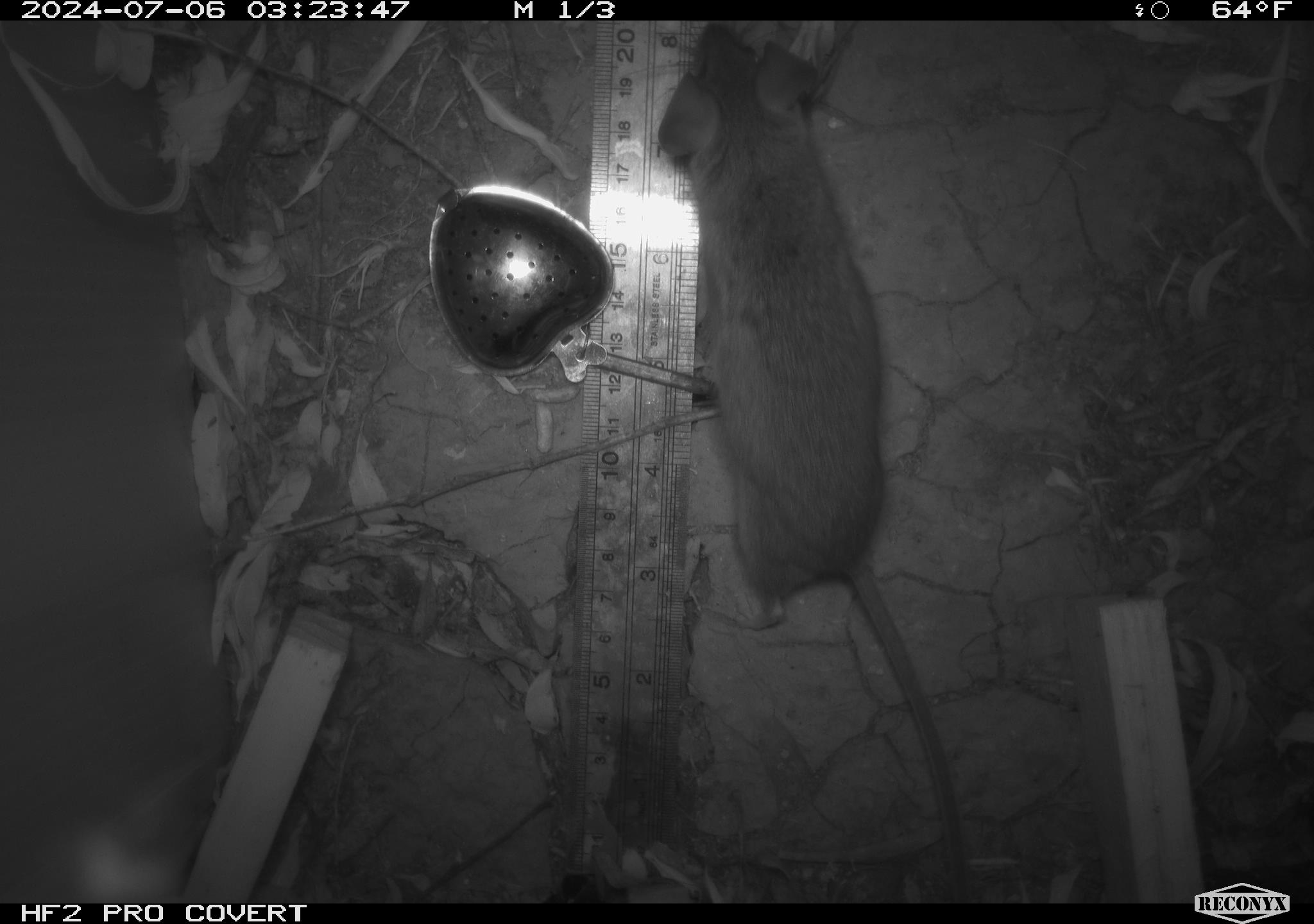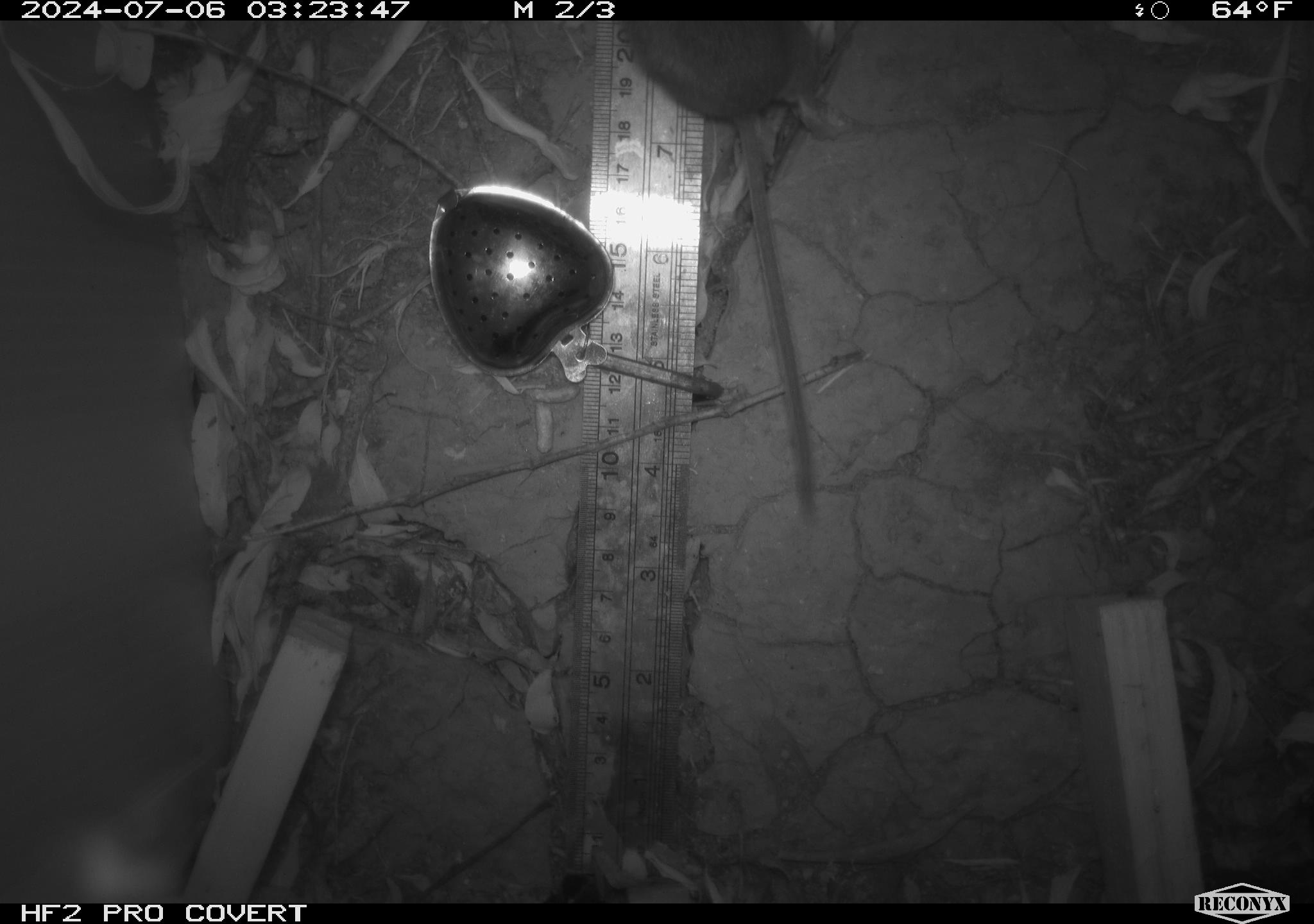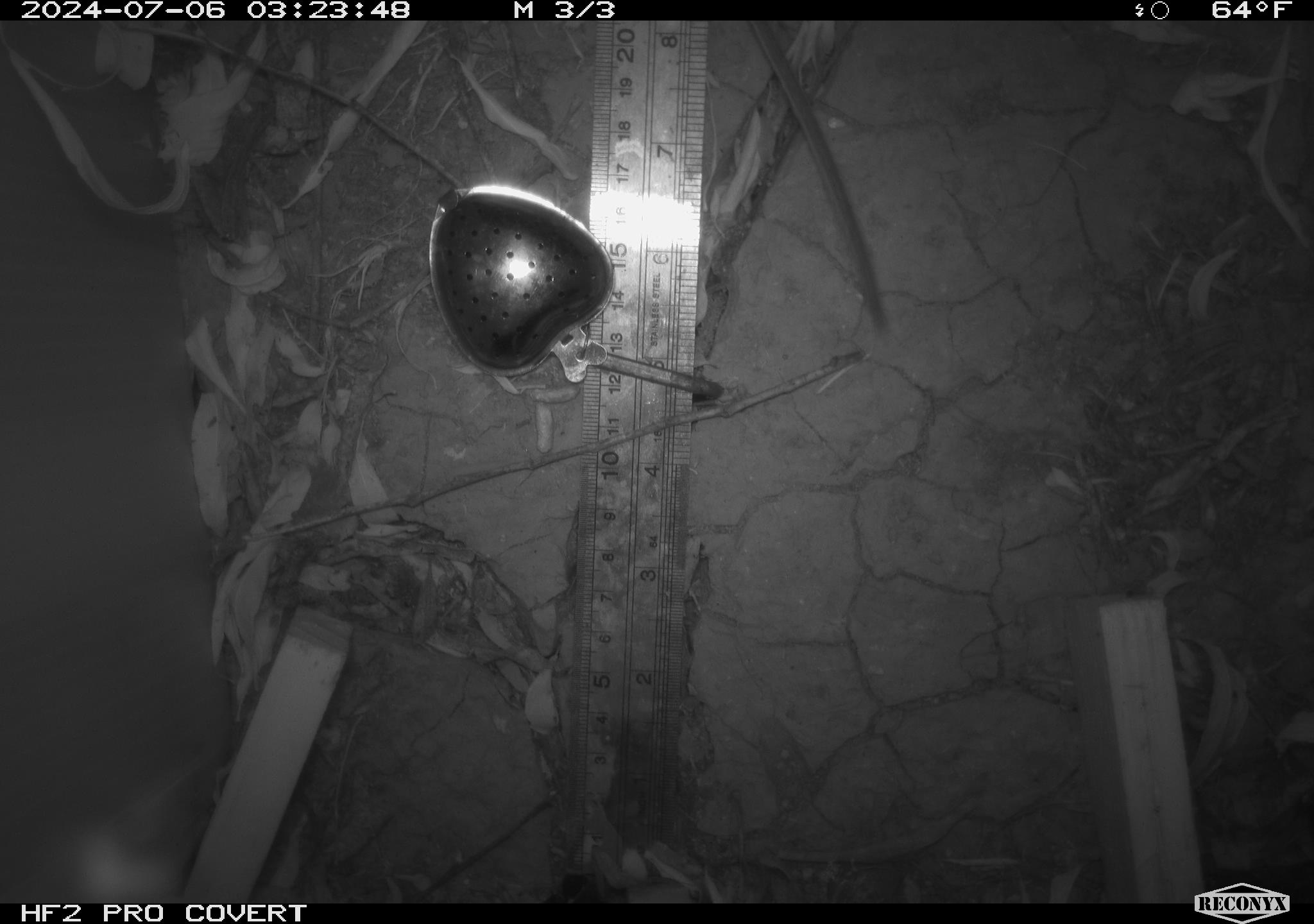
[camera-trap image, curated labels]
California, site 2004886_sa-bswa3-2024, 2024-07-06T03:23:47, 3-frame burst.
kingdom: Animalia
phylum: Chordata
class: Mammalia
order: Rodentia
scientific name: Rodentia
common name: mouse species